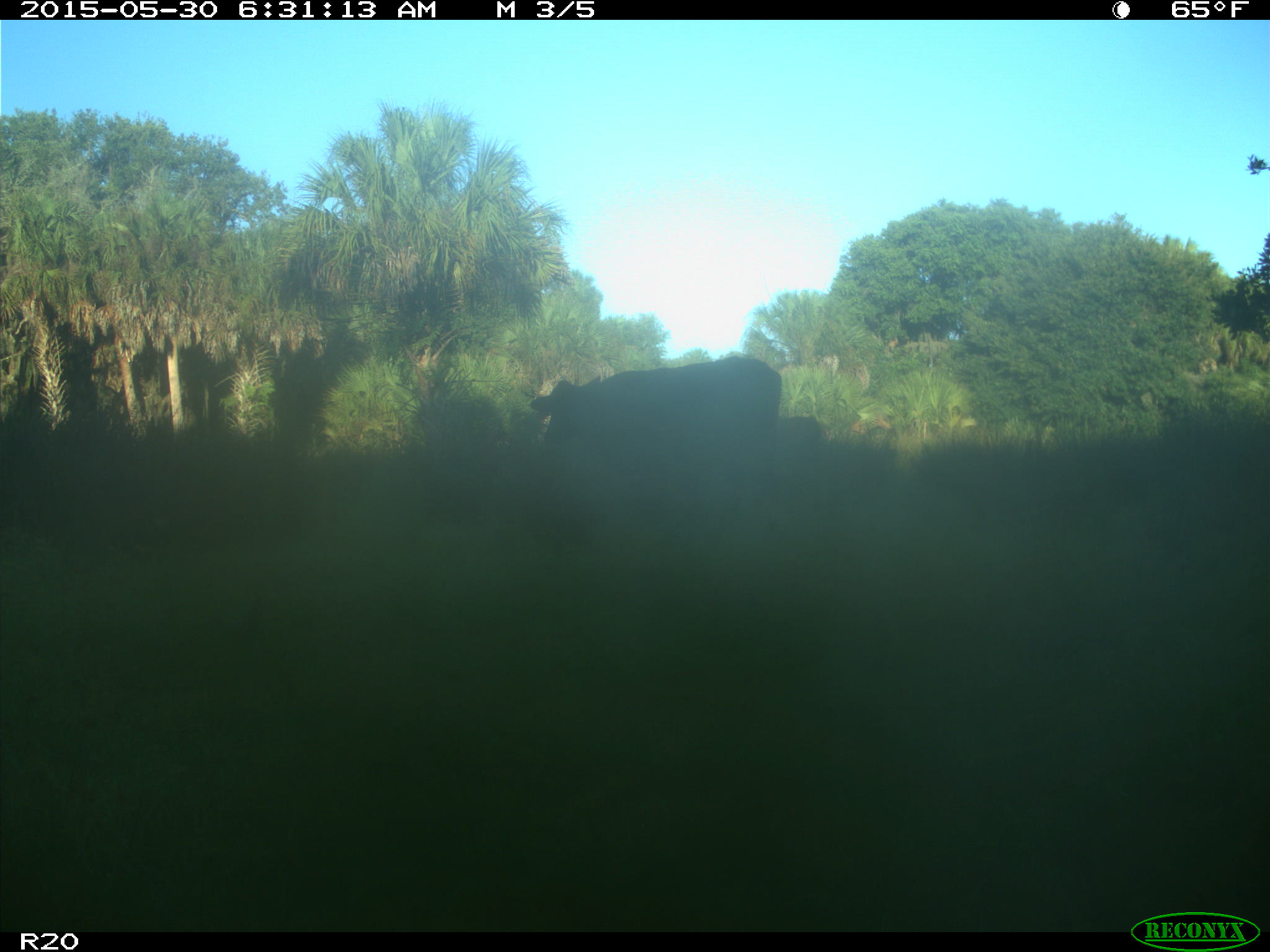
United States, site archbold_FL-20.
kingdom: Animalia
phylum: Chordata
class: Mammalia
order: Artiodactyla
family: Bovidae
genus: Bos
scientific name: Bos taurus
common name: domestic cow